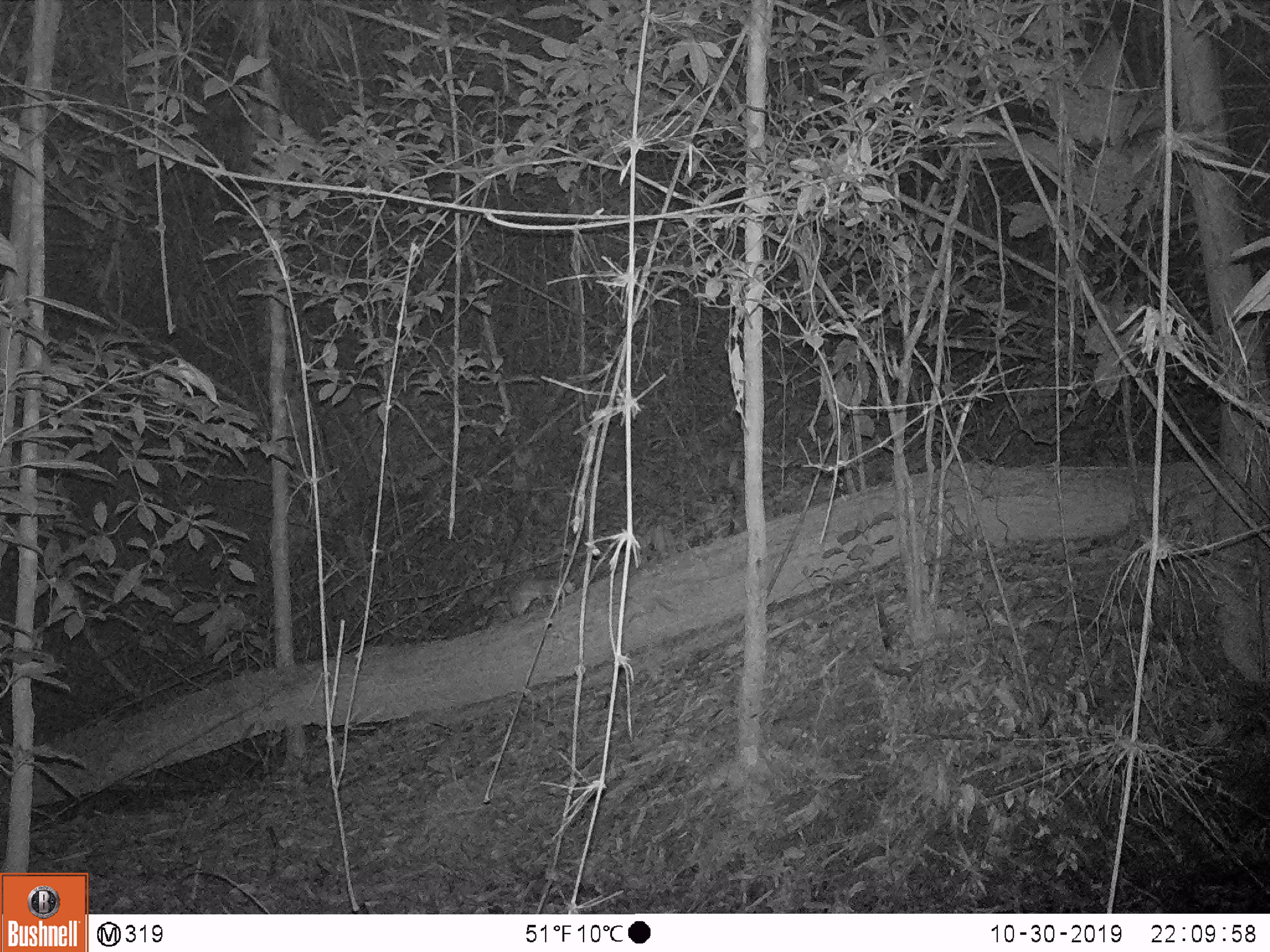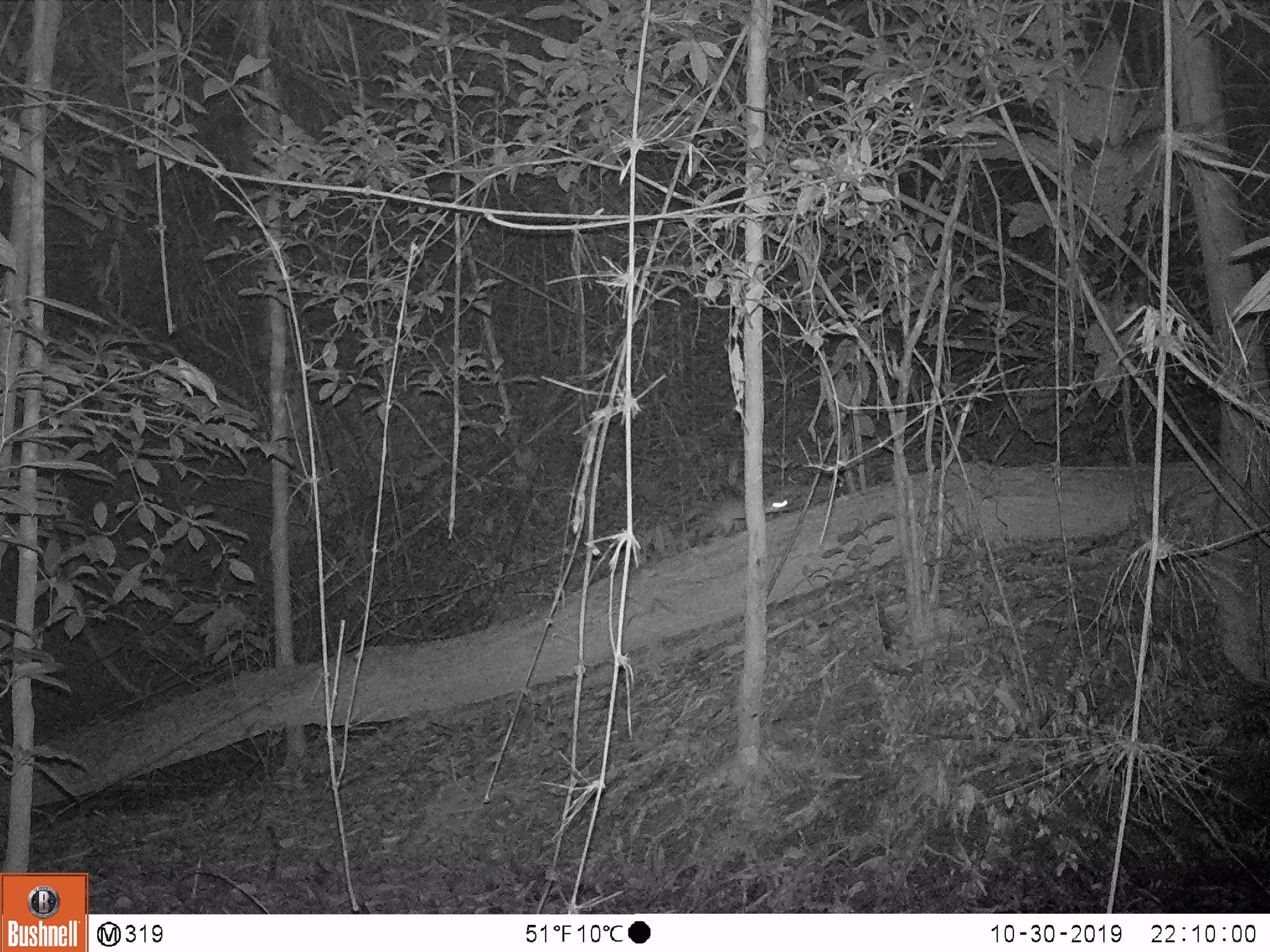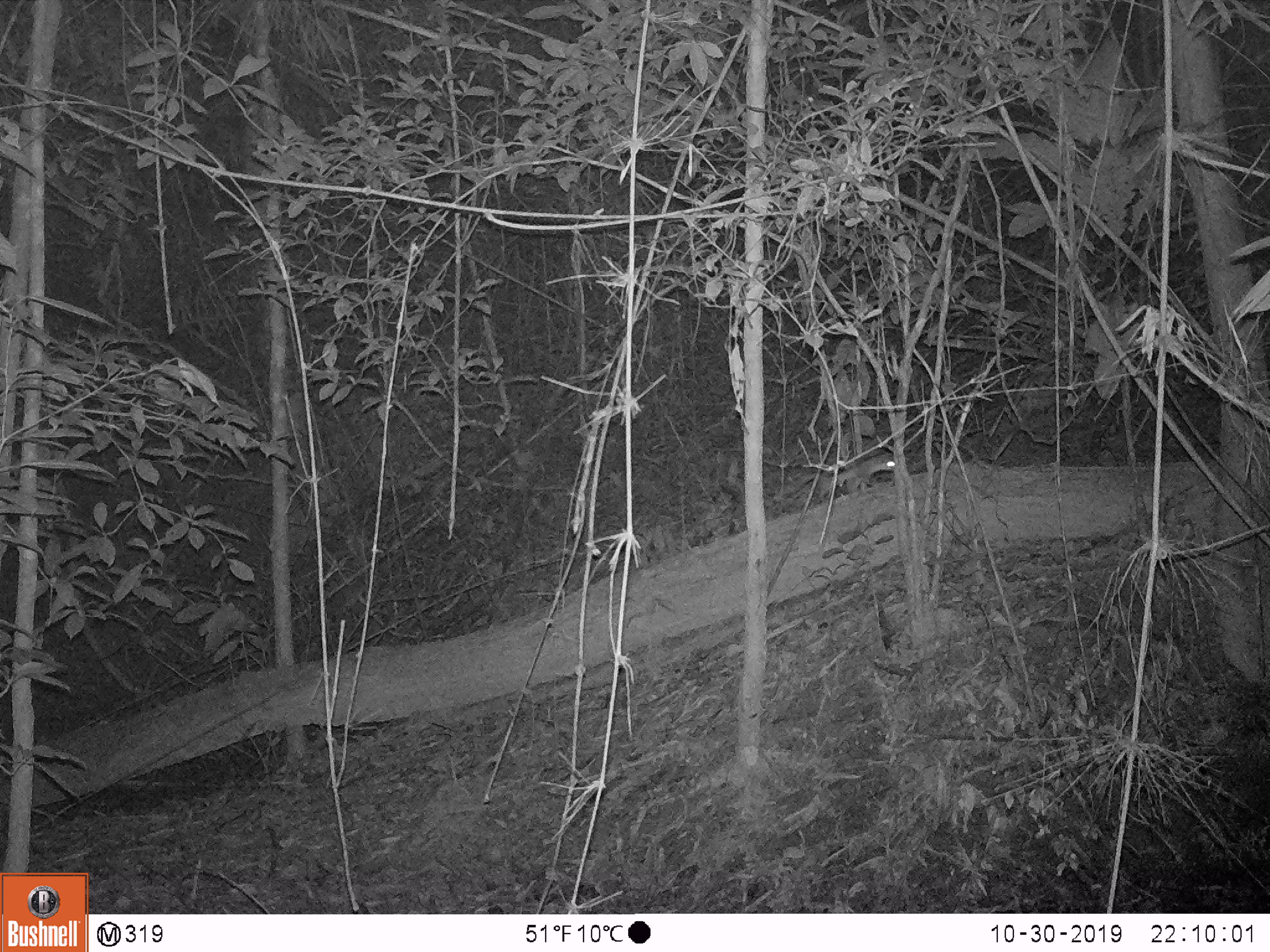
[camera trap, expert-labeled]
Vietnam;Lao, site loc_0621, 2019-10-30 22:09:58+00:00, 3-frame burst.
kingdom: Animalia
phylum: Chordata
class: Mammalia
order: Rodentia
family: Muridae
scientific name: Muridae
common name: old-world mice and rats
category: unidentified murid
Unidentified murid (old-world mice and rats) (Muridae). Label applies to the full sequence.